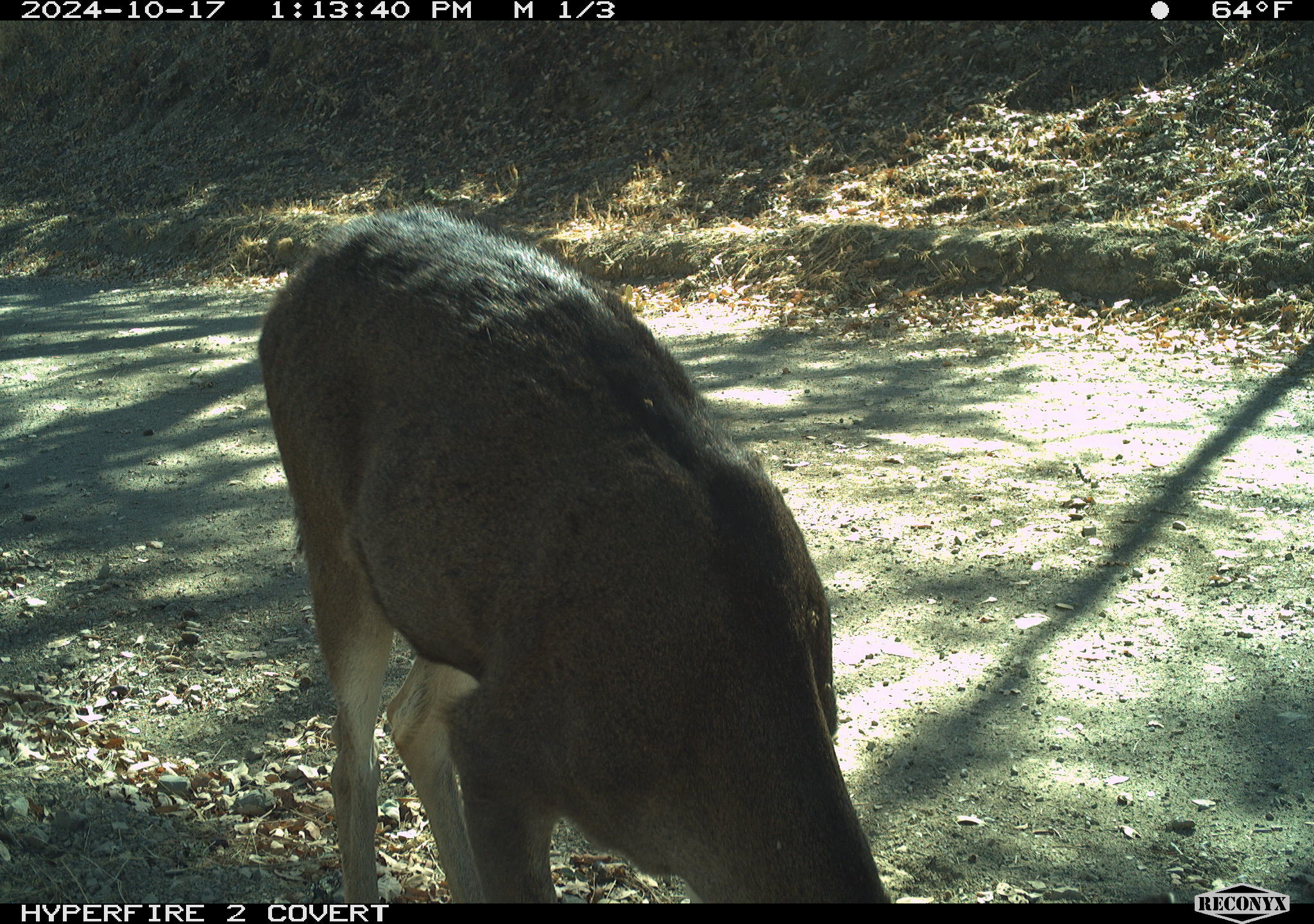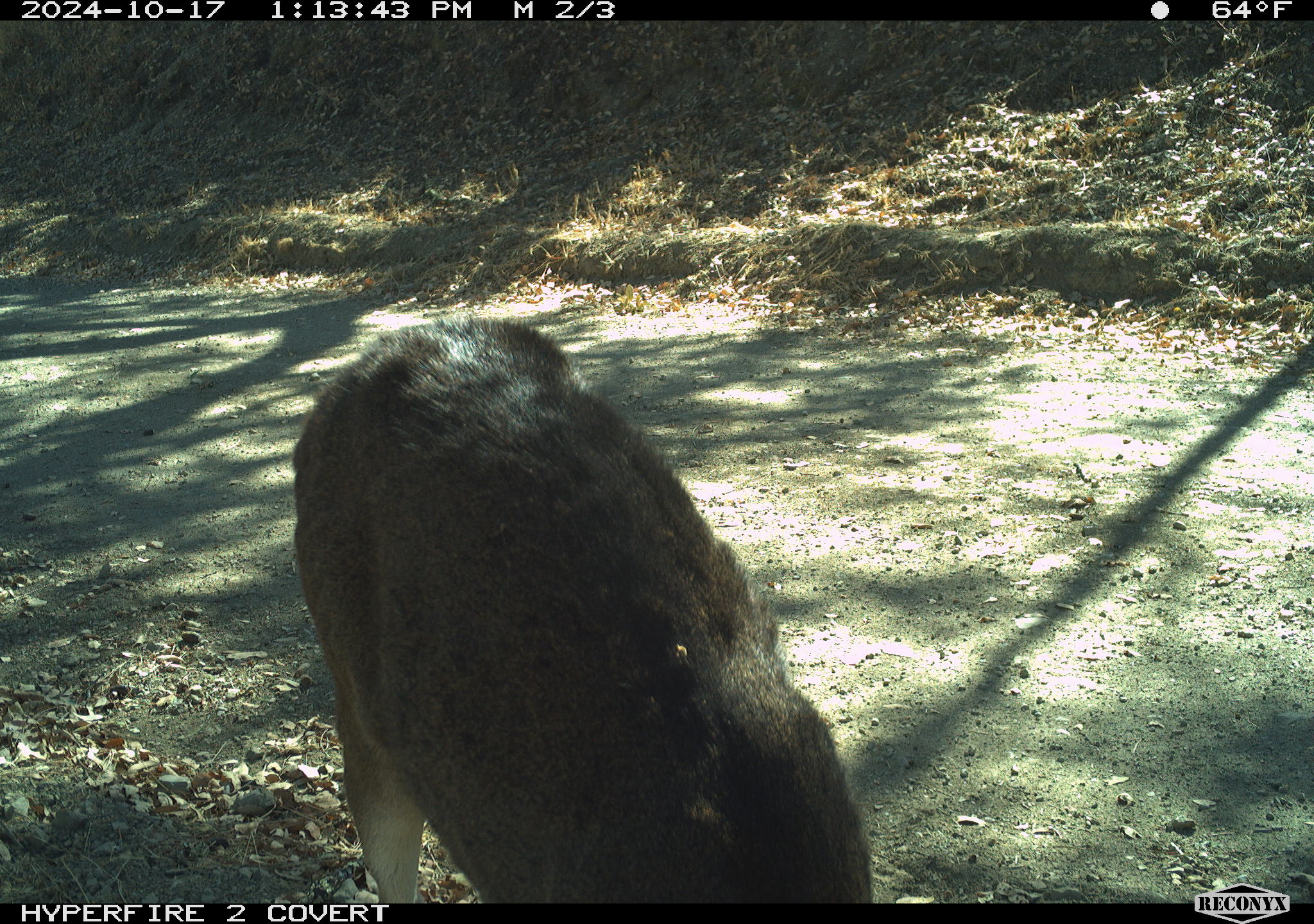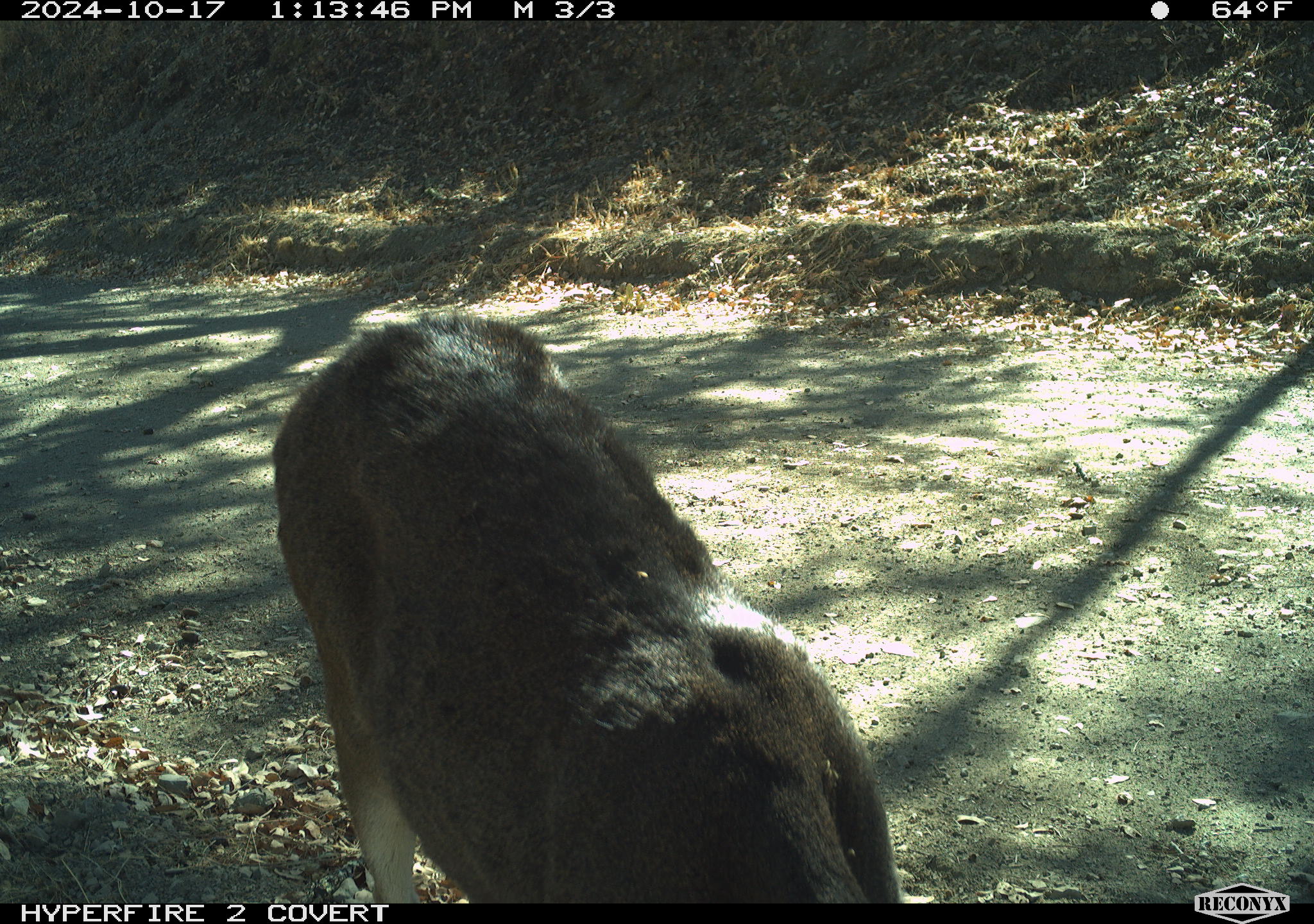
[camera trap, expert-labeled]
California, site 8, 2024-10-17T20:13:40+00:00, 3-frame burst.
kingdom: Animalia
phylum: Chordata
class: Mammalia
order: Artiodactyla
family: Cervidae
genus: Odocoileus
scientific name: Odocoileus hemionus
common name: mule deer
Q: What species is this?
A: Mule deer (Odocoileus hemionus).